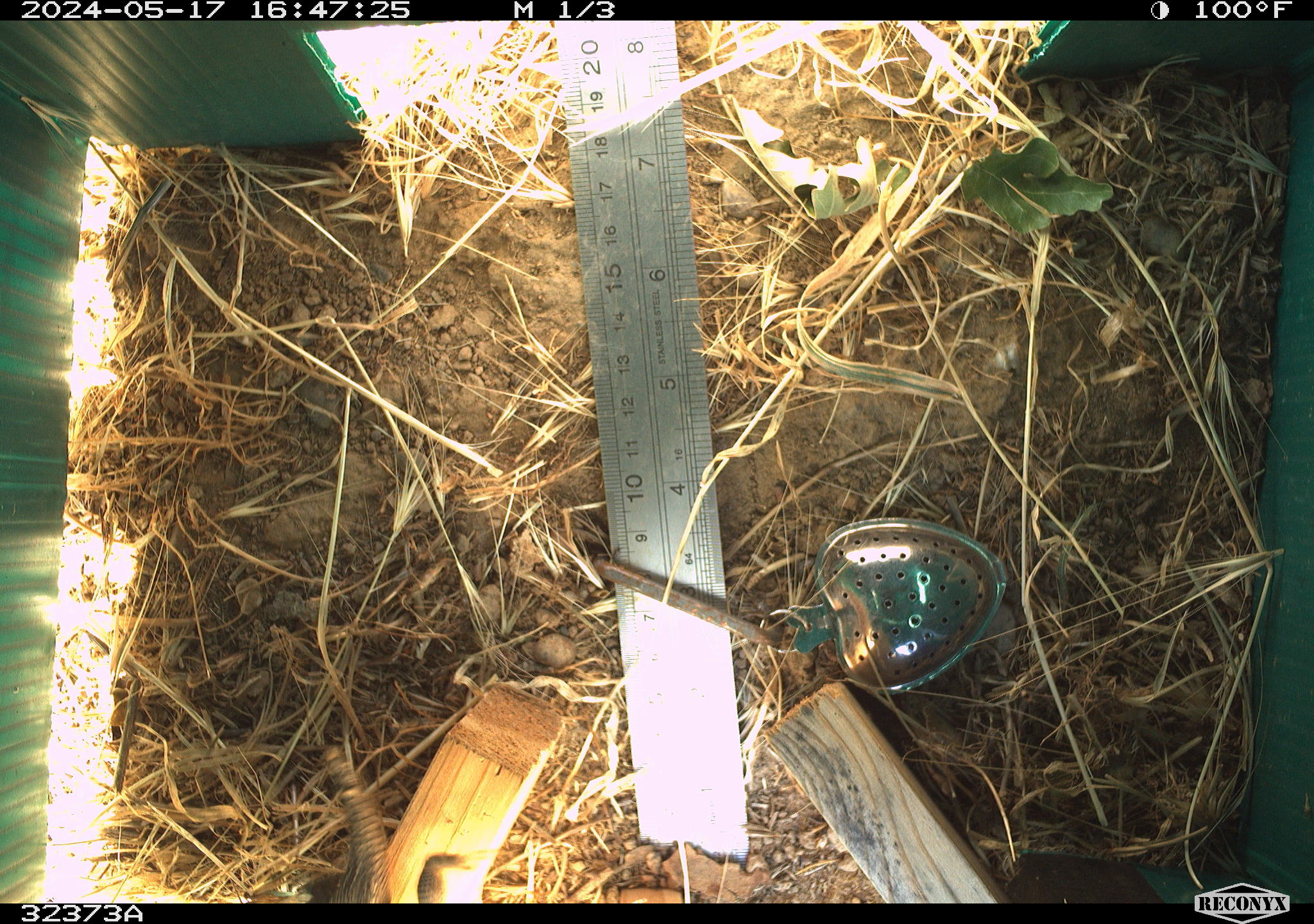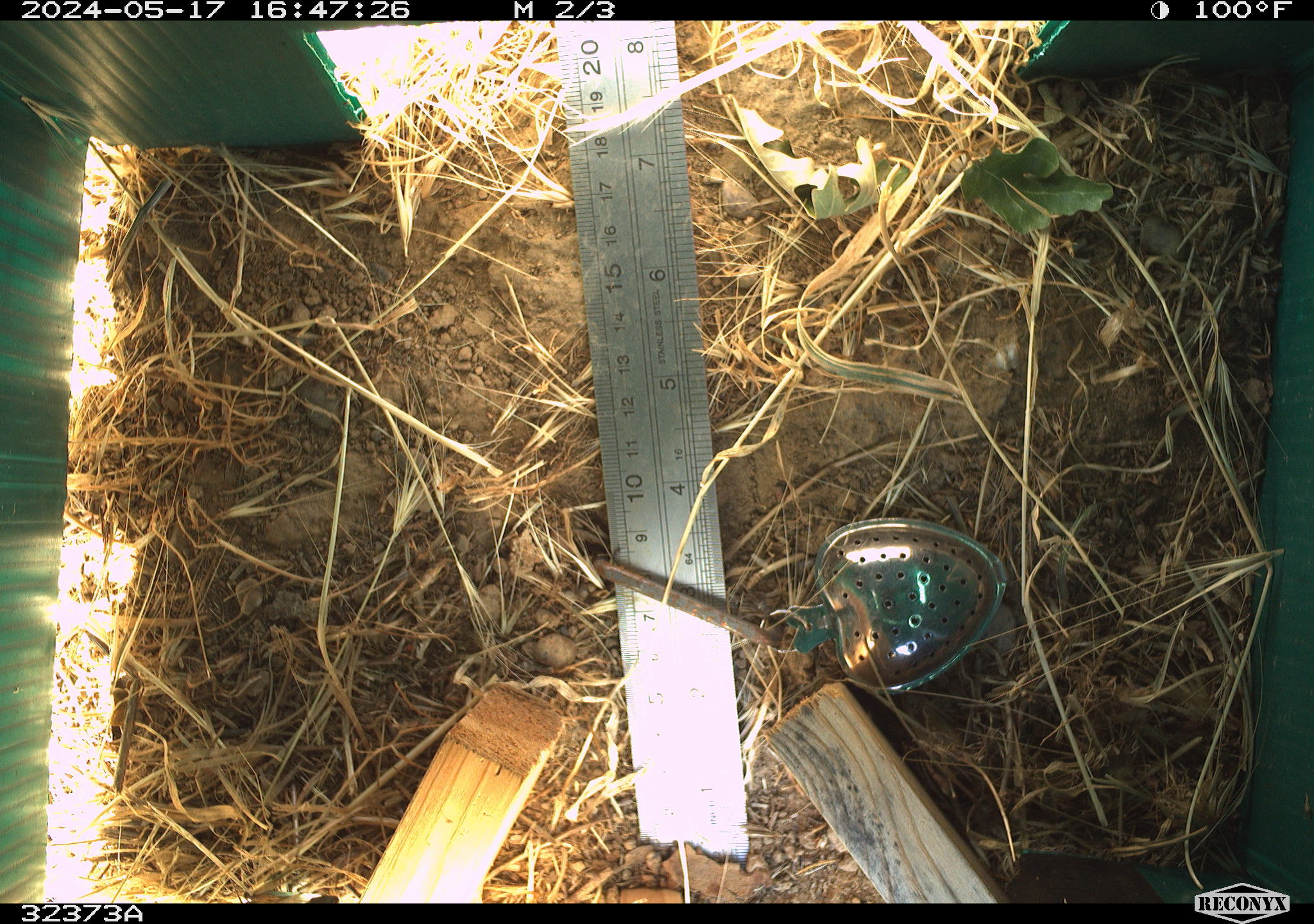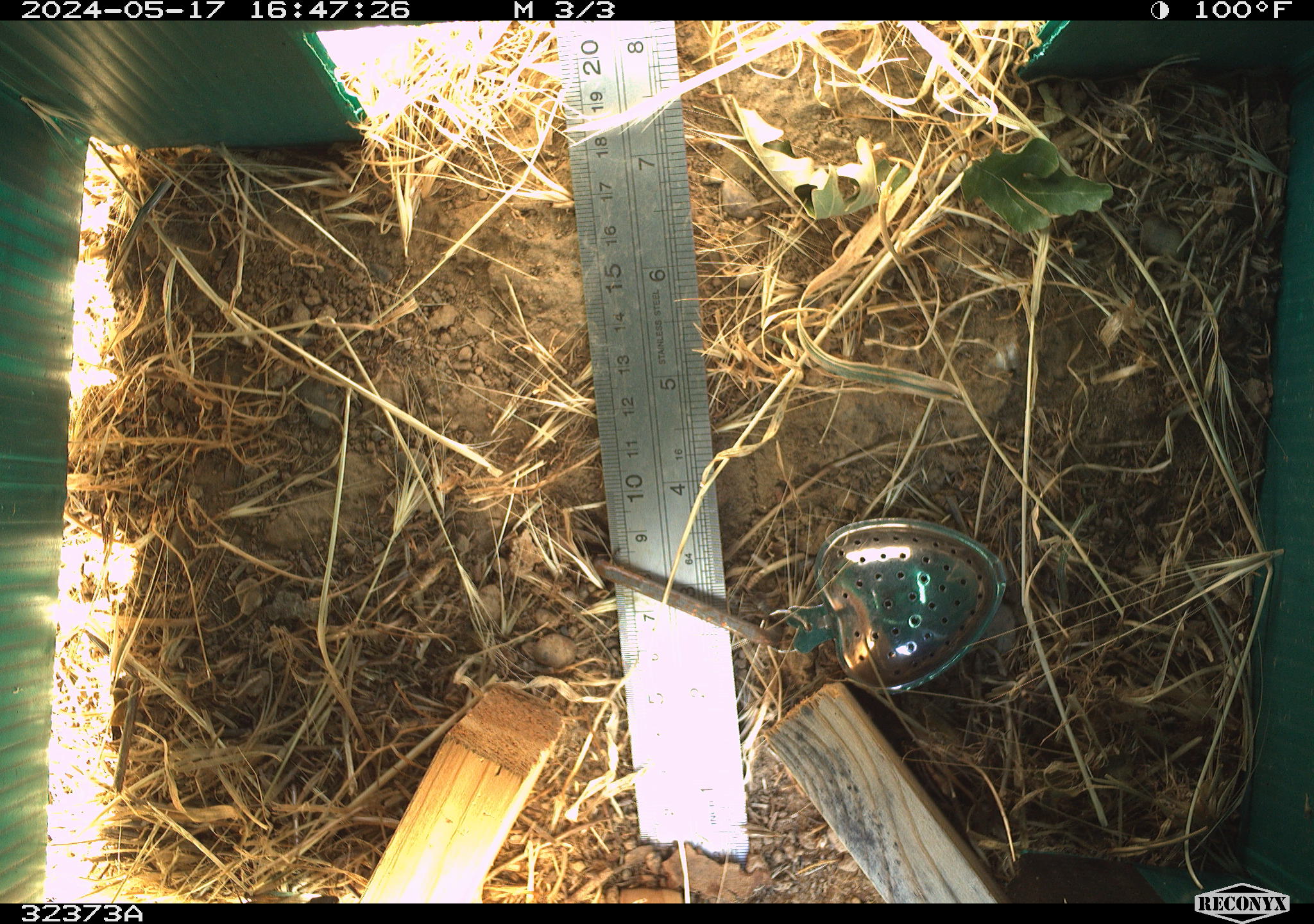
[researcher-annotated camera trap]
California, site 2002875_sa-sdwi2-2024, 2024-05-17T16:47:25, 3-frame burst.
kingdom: Animalia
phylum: Chordata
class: Reptilia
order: Squamata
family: Phrynosomatidae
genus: Sceloporus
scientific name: Sceloporus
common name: spiny lizards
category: sceloporus species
Sceloporus species (spiny lizards) (Sceloporus).